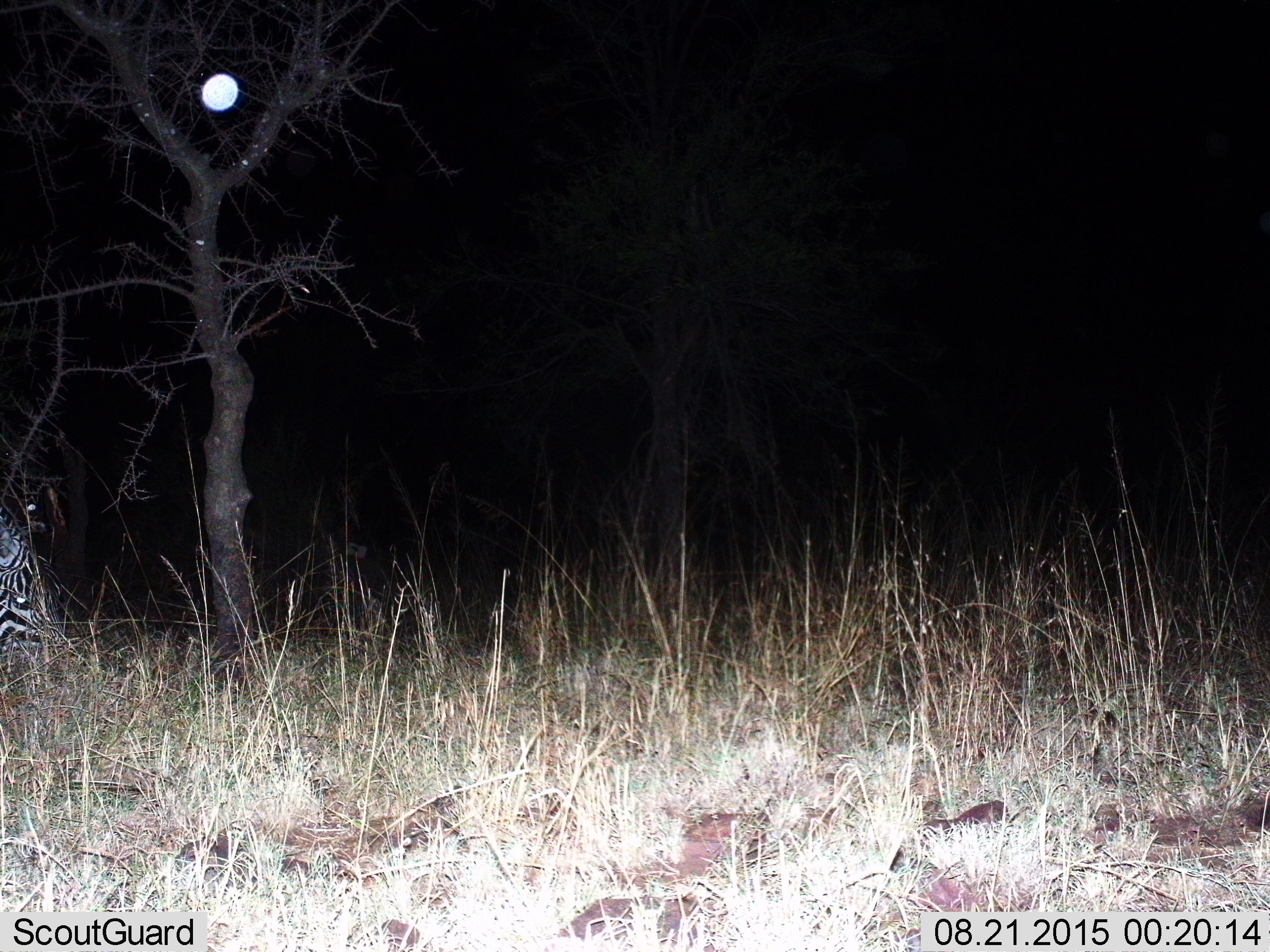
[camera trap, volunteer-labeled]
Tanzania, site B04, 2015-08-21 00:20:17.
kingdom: Animalia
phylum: Chordata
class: Mammalia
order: Perissodactyla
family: Equidae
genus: Equus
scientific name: Equus quagga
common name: plains zebra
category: zebra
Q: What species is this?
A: Zebra (plains zebra) (Equus quagga).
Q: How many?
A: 1.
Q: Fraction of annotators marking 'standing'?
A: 33%.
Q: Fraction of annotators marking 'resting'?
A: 33%.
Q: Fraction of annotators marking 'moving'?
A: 13%.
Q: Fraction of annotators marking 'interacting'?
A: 0%.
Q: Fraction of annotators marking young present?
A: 0%.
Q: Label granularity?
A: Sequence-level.